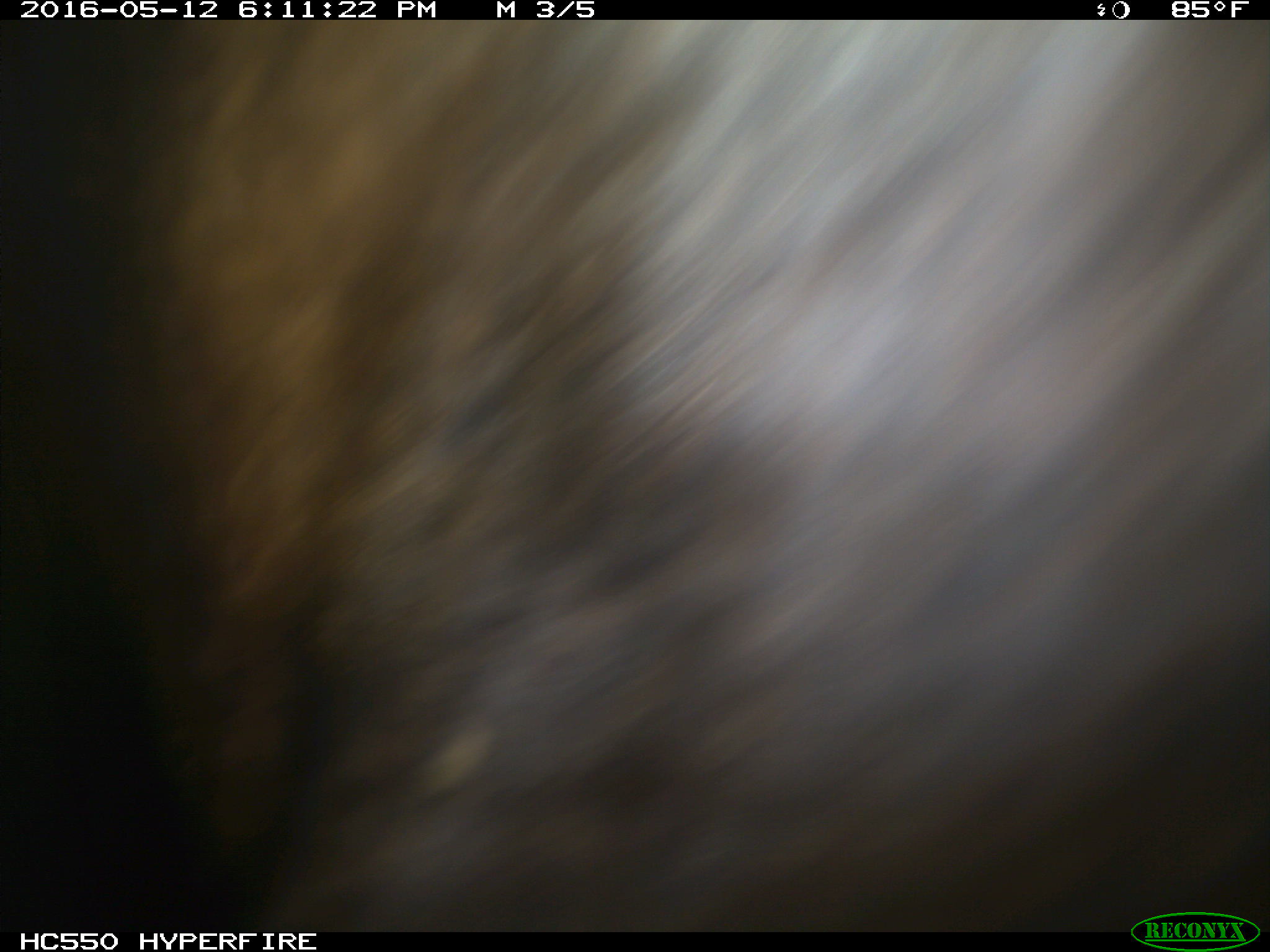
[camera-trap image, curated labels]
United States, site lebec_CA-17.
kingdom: Animalia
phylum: Chordata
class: Mammalia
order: Artiodactyla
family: Bovidae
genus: Bos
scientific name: Bos taurus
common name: domestic cow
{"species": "Bos taurus (domestic cow)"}